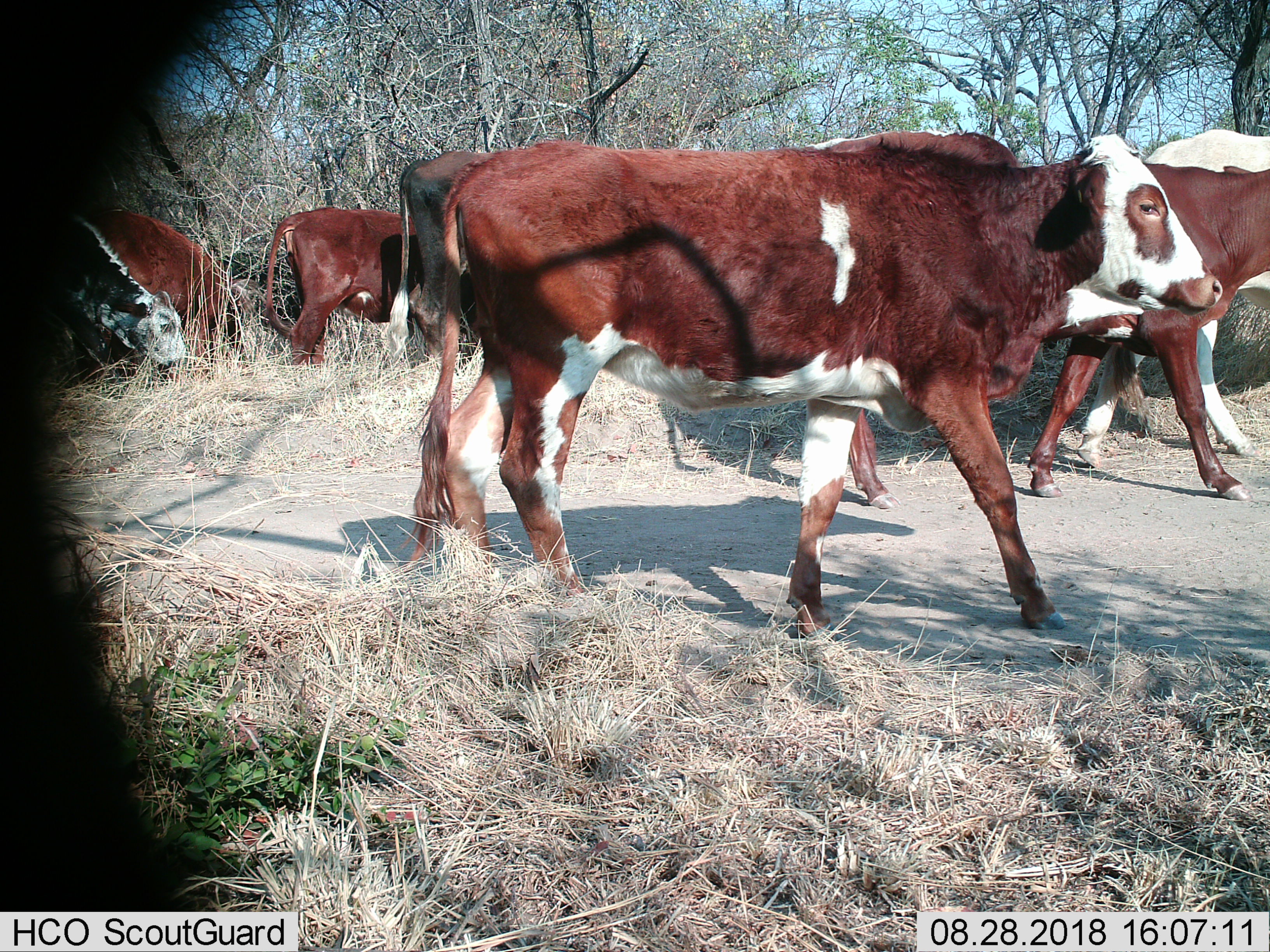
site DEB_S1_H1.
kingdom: Animalia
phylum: Chordata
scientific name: Vertebrata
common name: domestic animal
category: domesticanimal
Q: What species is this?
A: Domesticanimal (domestic animal) (Vertebrata).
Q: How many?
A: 8.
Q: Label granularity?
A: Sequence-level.